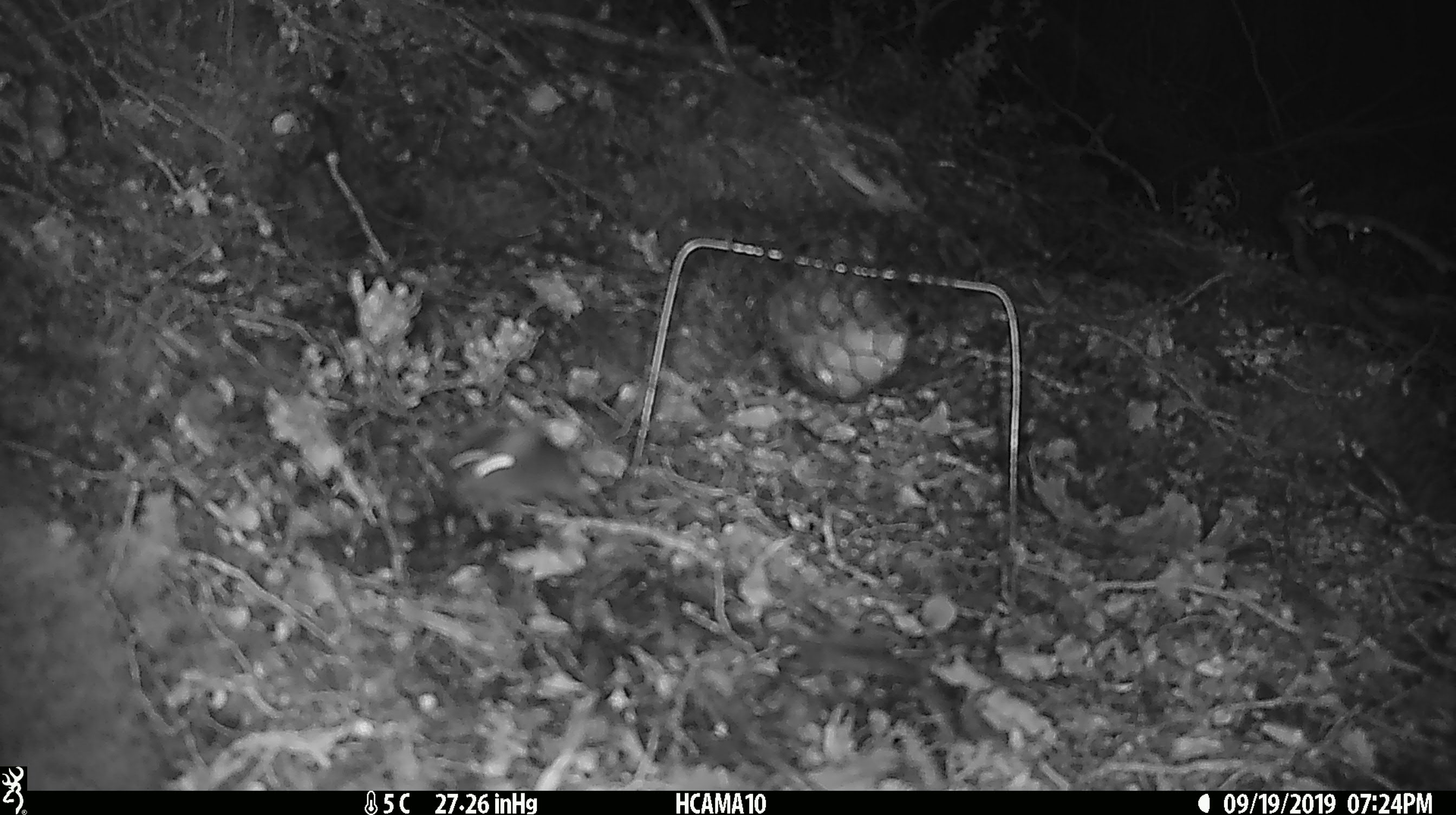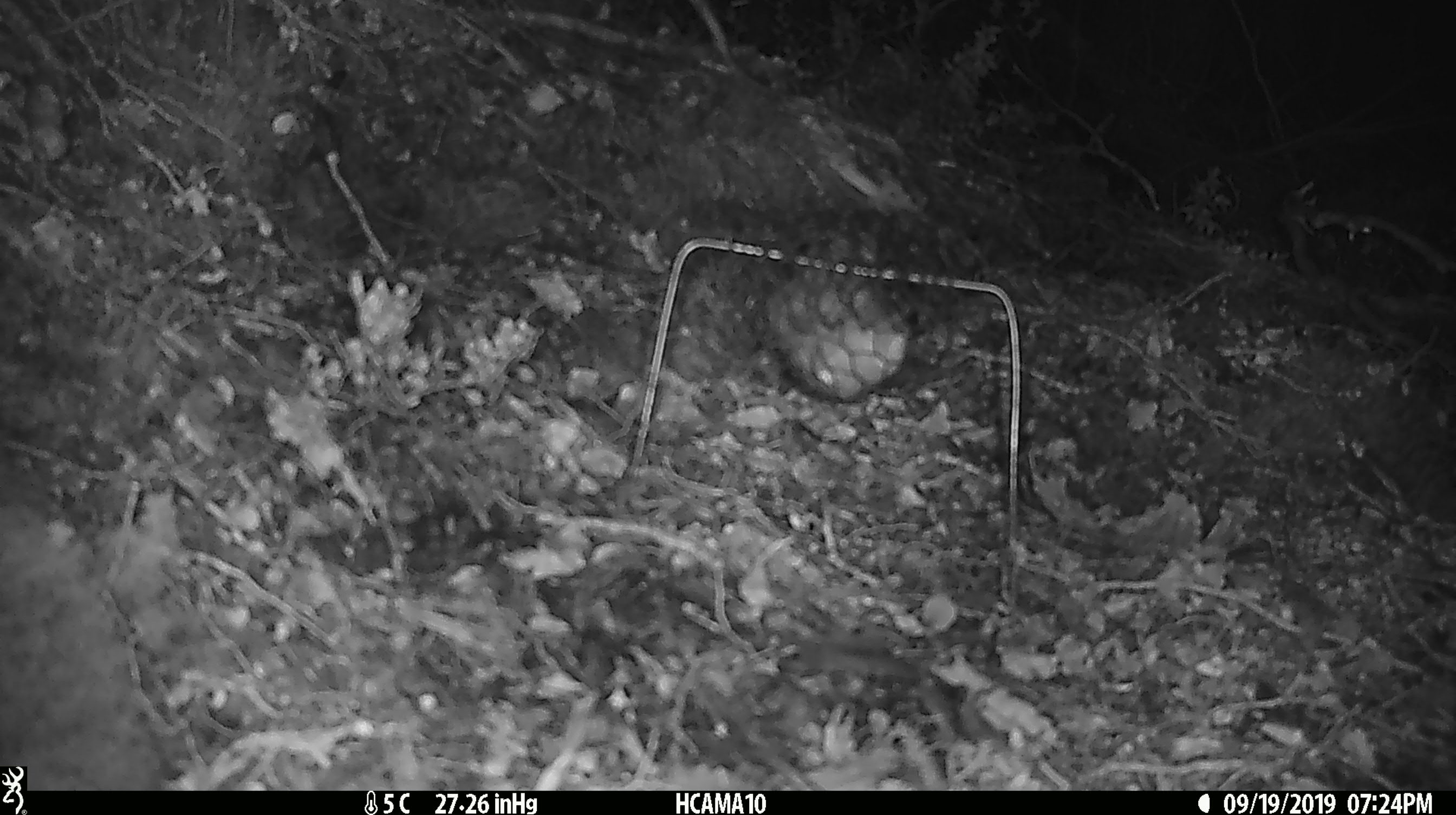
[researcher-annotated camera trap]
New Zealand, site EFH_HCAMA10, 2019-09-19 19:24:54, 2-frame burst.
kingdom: Animalia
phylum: Chordata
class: Mammalia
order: Rodentia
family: Muridae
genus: Mus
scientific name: Mus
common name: mouse